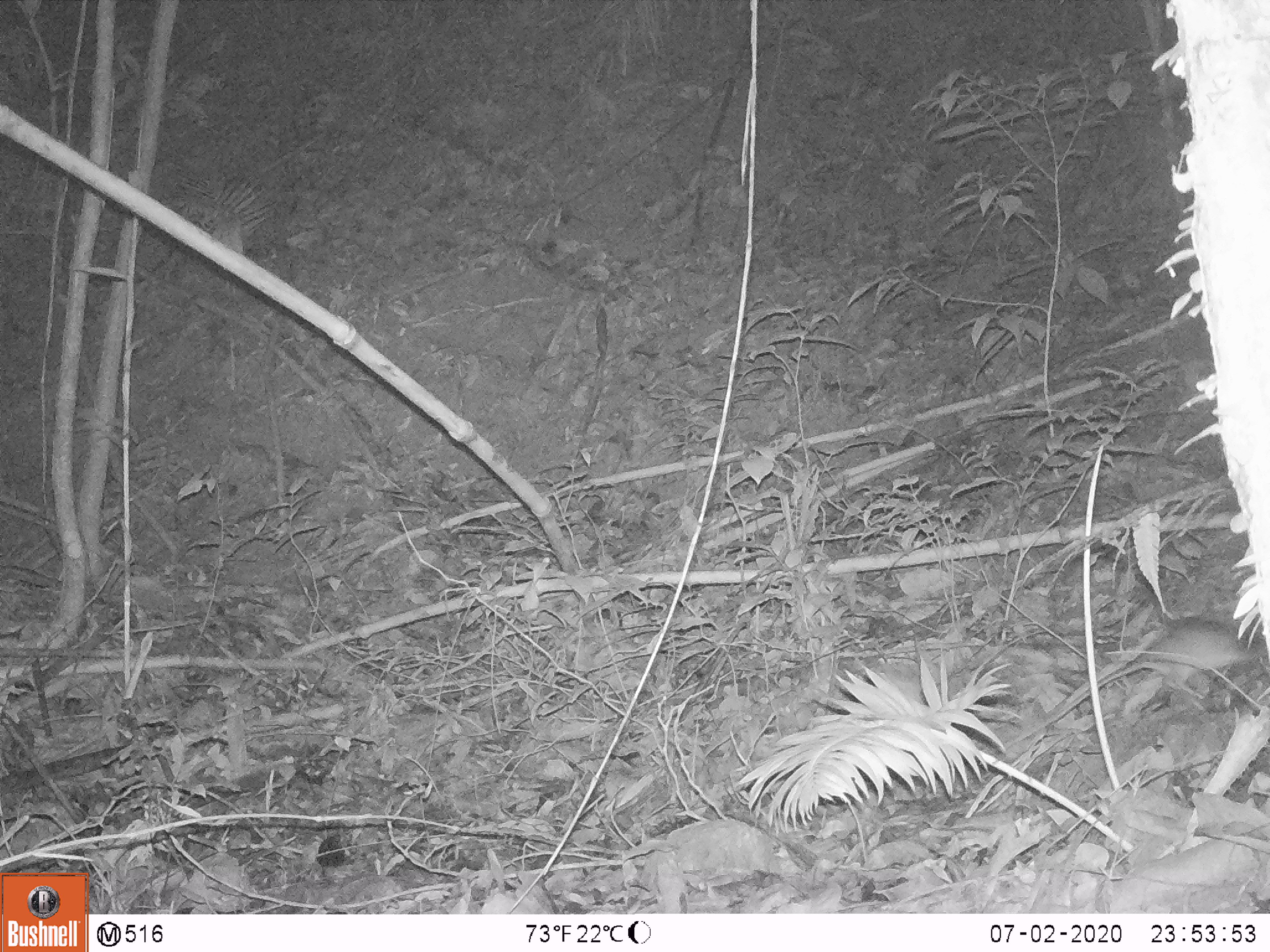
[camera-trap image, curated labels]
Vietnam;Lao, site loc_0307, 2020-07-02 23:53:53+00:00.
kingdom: Animalia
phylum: Chordata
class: Mammalia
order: Rodentia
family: Muridae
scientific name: Muridae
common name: old-world mice and rats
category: unidentified murid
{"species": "unidentified murid (old-world mice and rats) (Muridae)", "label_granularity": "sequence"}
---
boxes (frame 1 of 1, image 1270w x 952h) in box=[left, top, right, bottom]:
unidentified murid: box=[997, 618, 1270, 747]